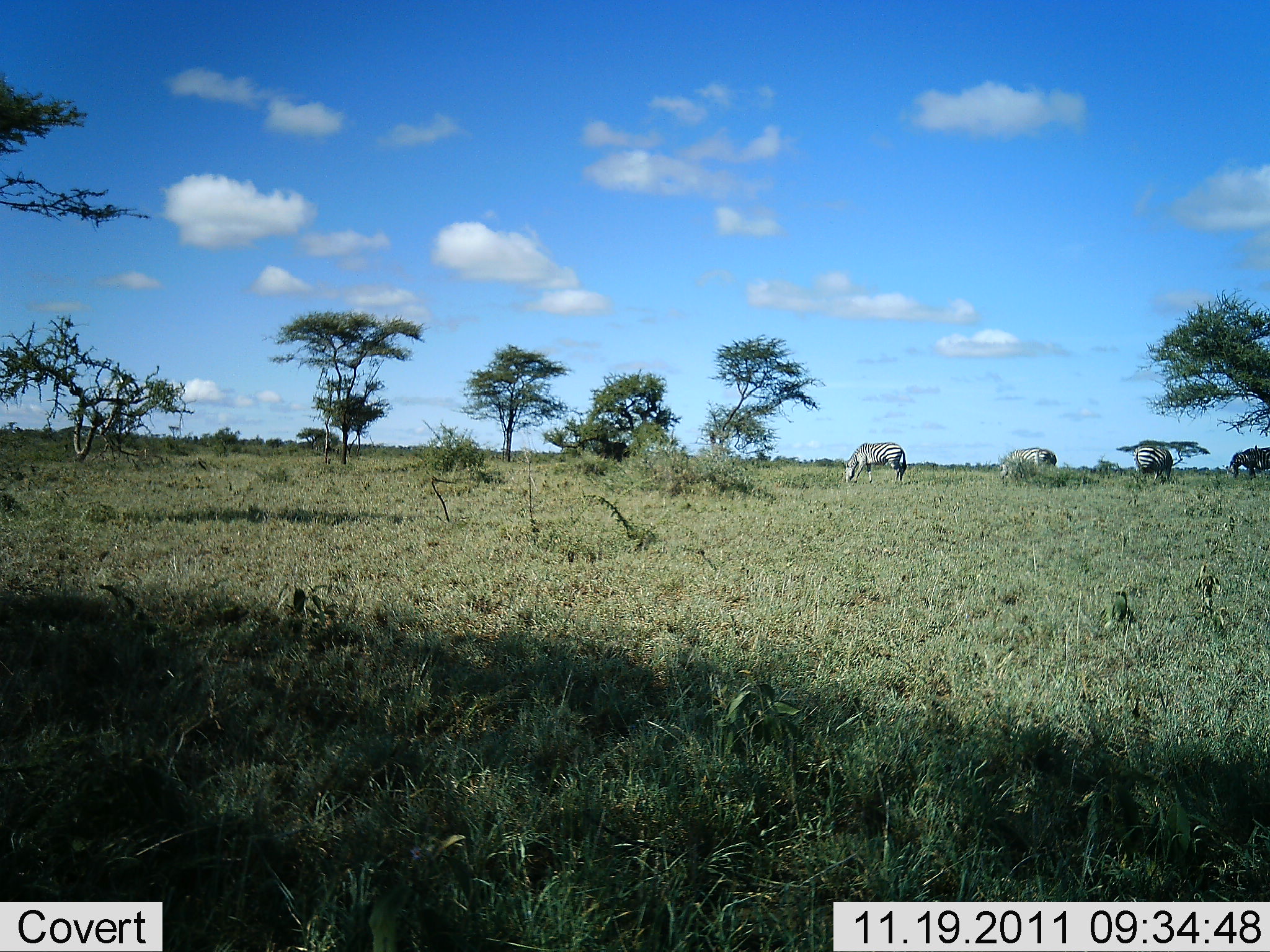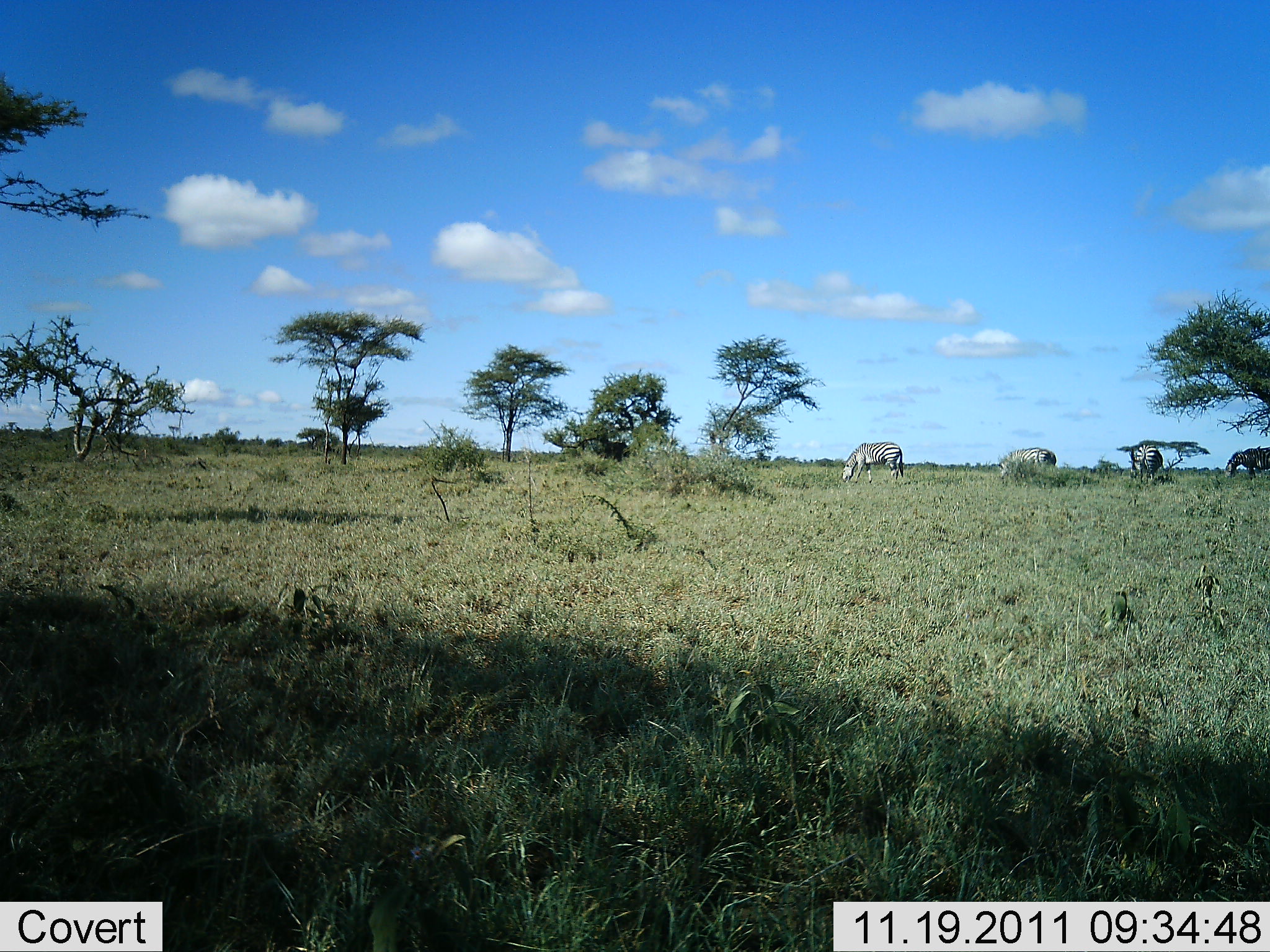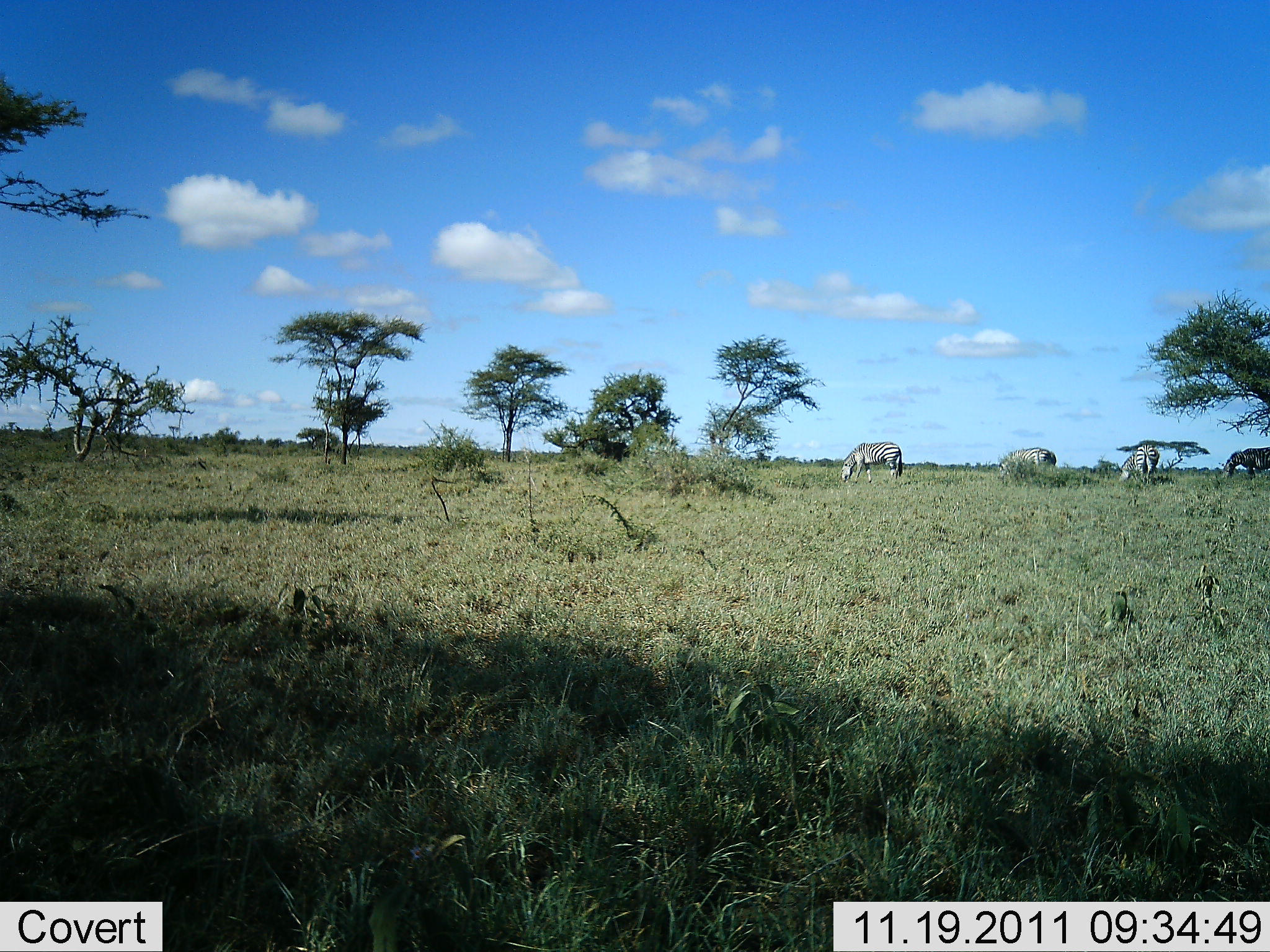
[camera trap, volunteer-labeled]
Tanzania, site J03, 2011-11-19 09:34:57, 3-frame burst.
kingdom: Animalia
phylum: Chordata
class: Mammalia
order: Perissodactyla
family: Equidae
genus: Equus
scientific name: Equus quagga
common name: plains zebra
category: zebra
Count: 4.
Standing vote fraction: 31%.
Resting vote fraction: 0%.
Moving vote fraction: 8%.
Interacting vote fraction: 0%.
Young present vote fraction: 0%.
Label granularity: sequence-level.